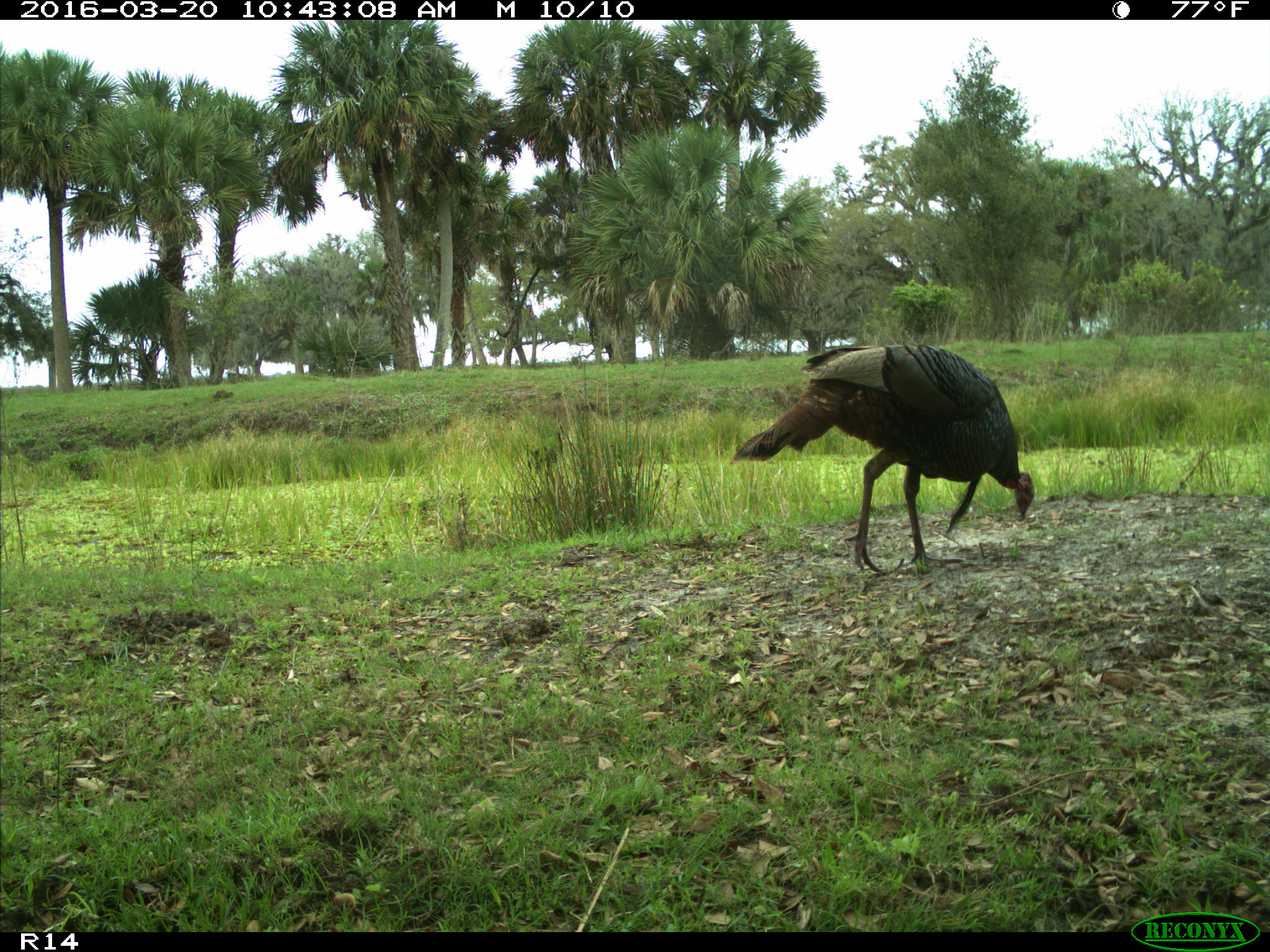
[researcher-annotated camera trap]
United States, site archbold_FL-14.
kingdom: Animalia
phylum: Chordata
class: Aves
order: Galliformes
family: Phasianidae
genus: Meleagris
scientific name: Meleagris gallopavo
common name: wild turkey